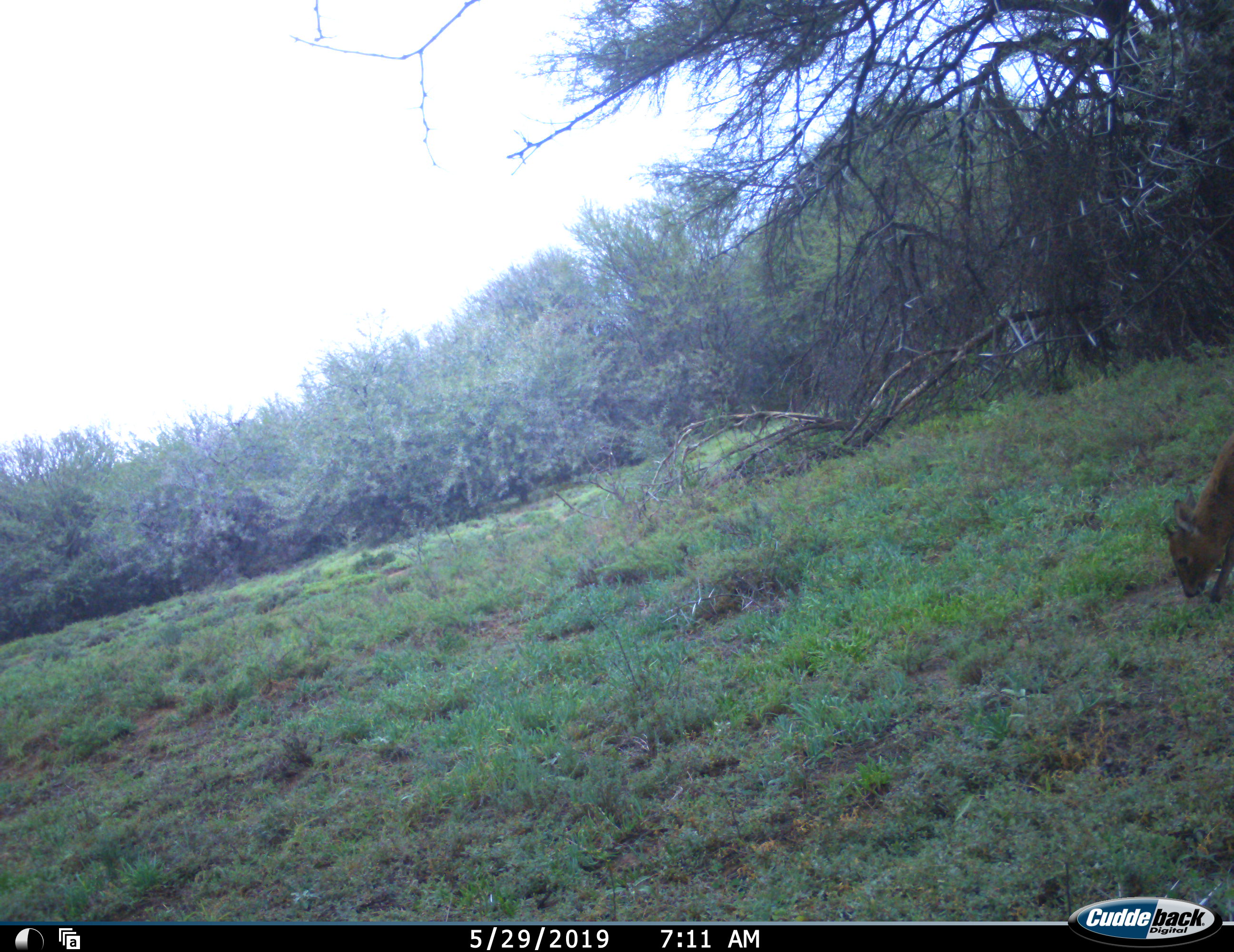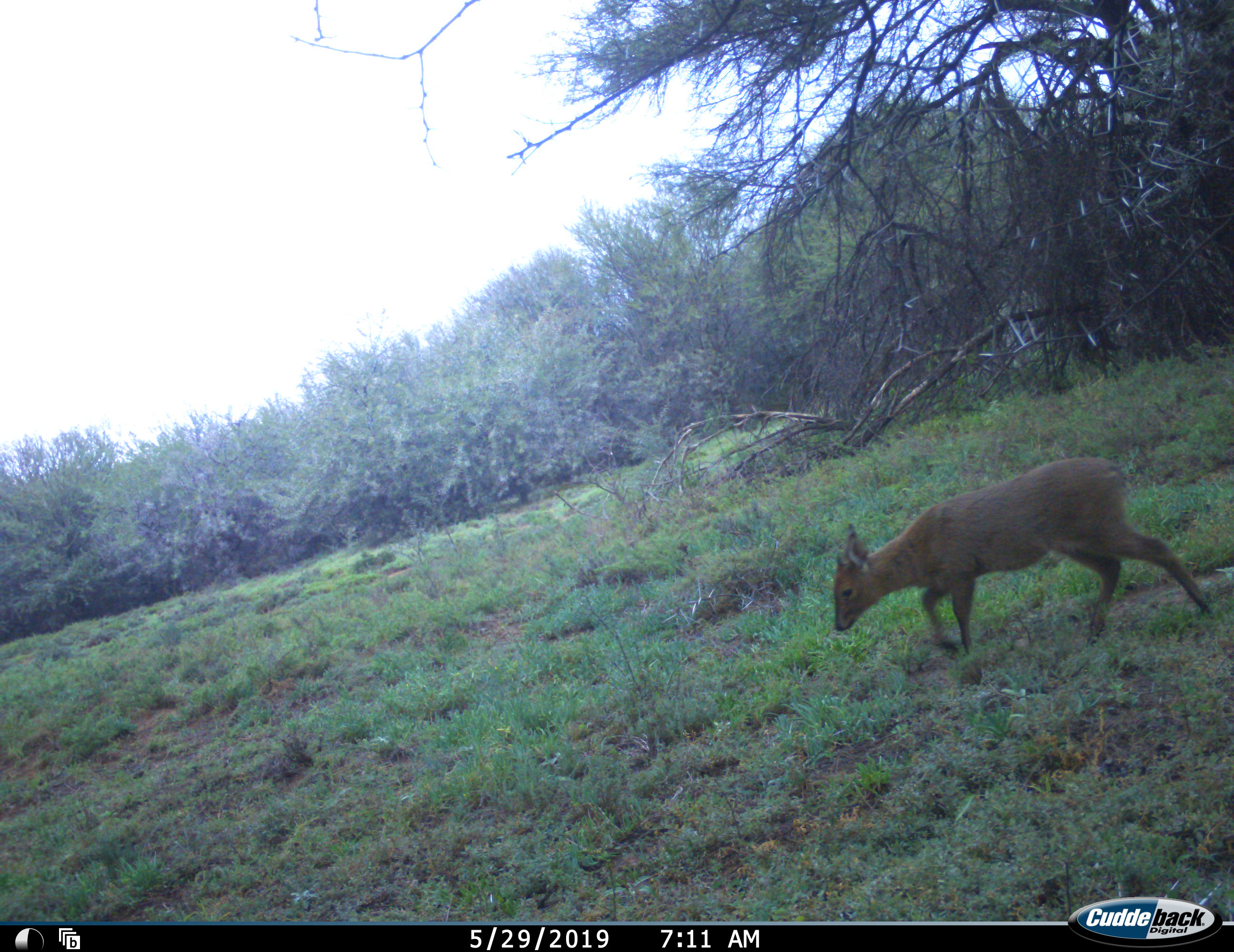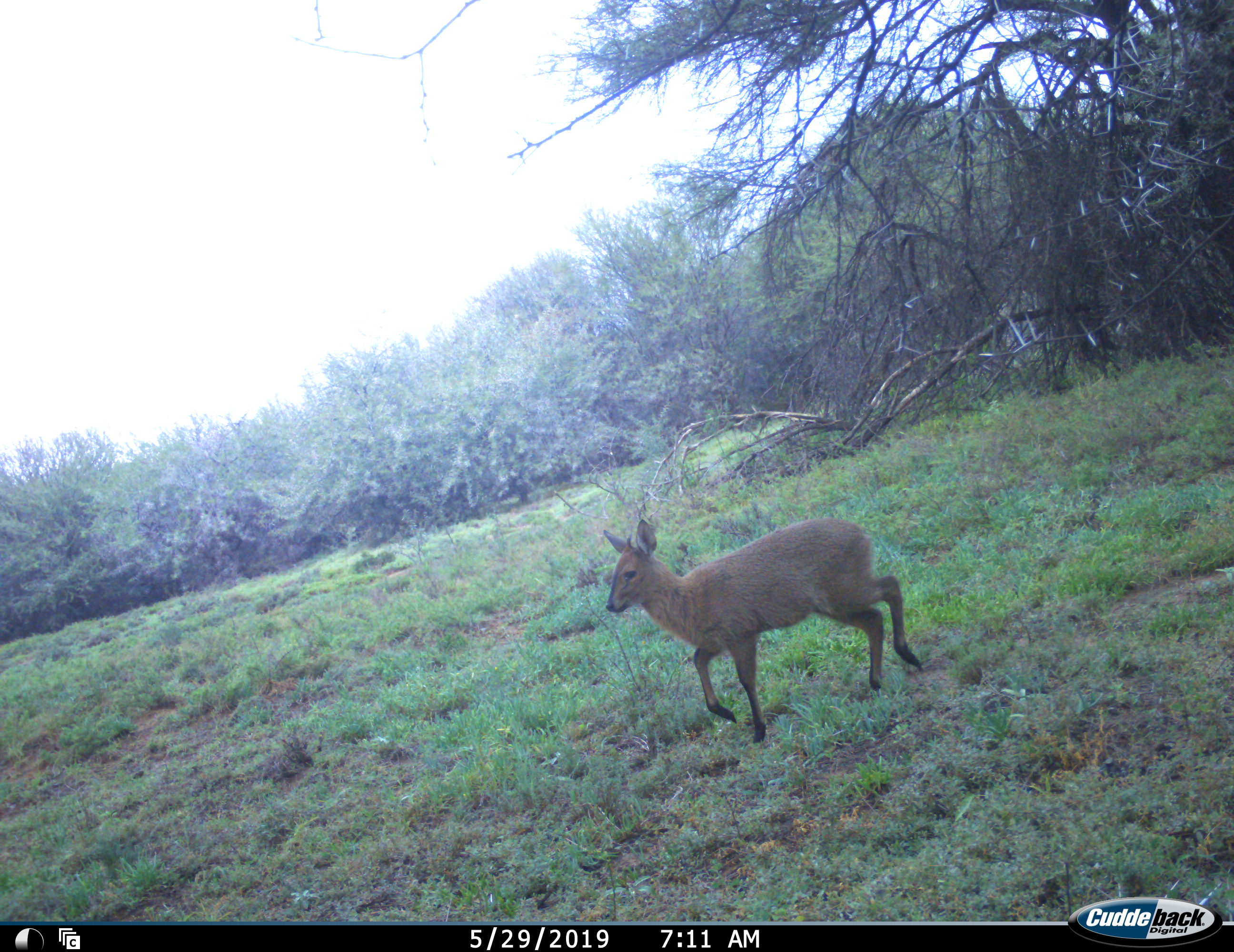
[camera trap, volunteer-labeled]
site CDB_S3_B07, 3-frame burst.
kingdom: Animalia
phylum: Chordata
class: Mammalia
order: Artiodactyla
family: Bovidae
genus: Sylvicapra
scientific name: Sylvicapra grimmia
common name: common duiker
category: duikercommongrey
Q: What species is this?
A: Duikercommongrey (common duiker) (Sylvicapra grimmia).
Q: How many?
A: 1.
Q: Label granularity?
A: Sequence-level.